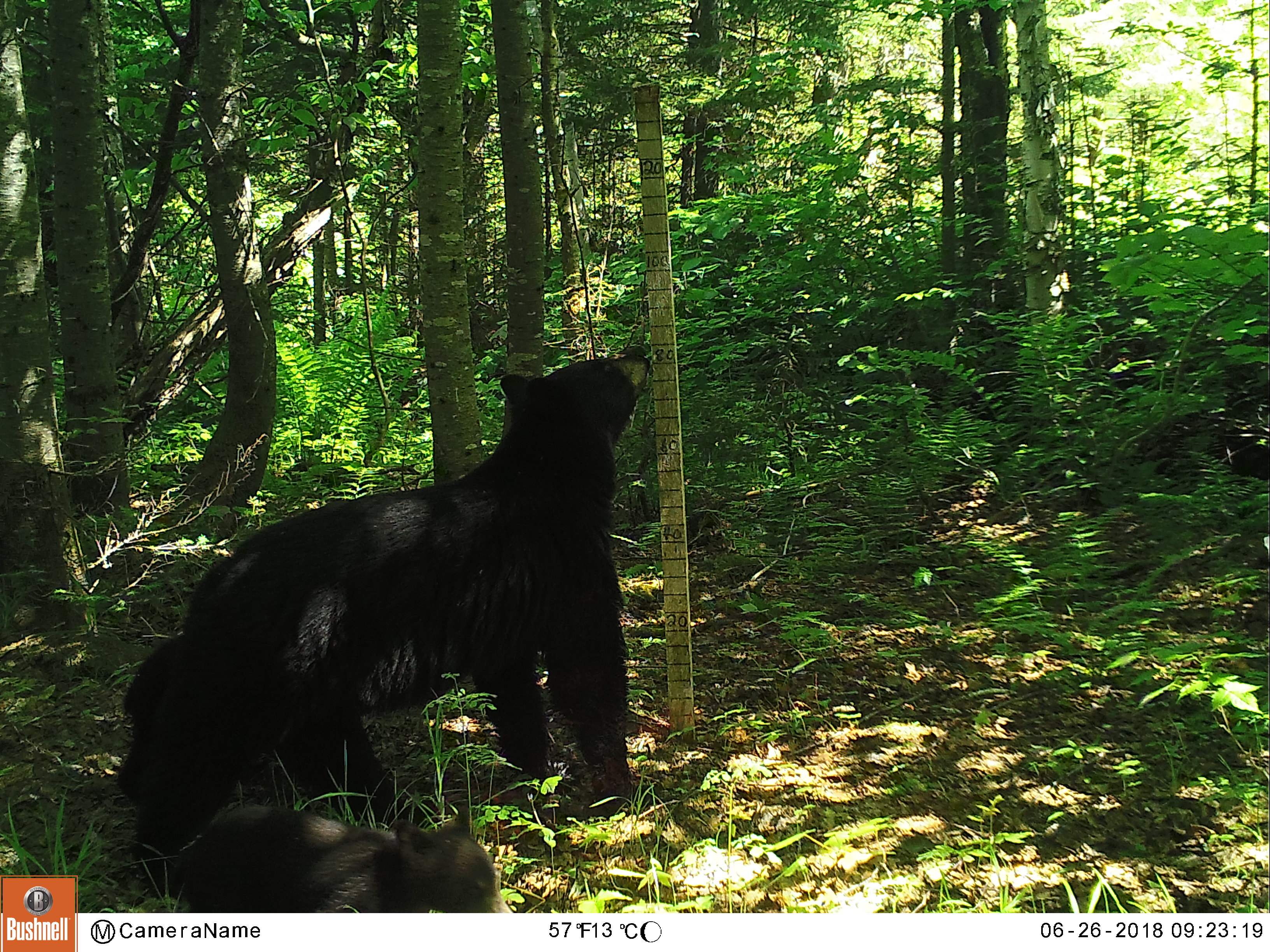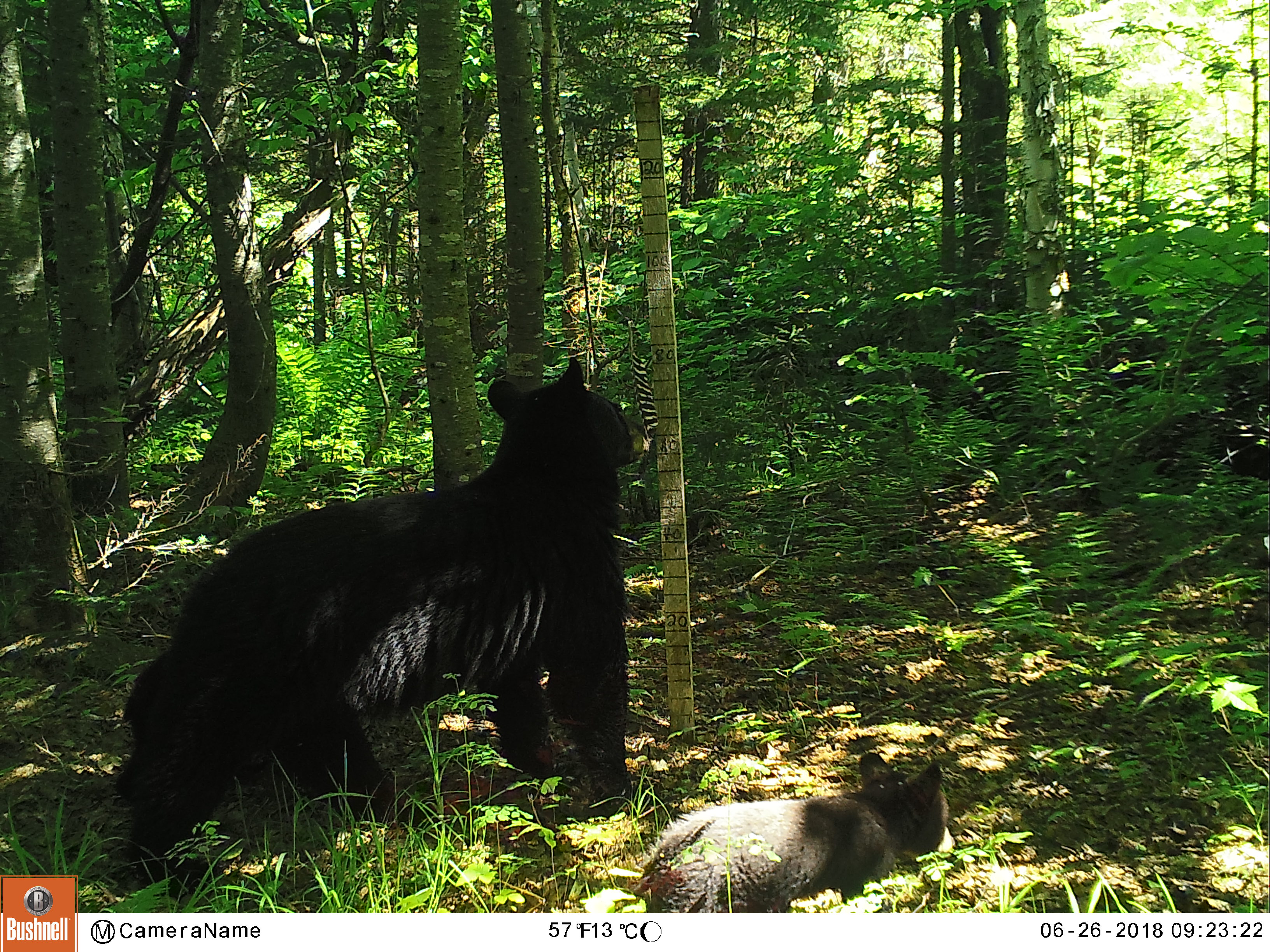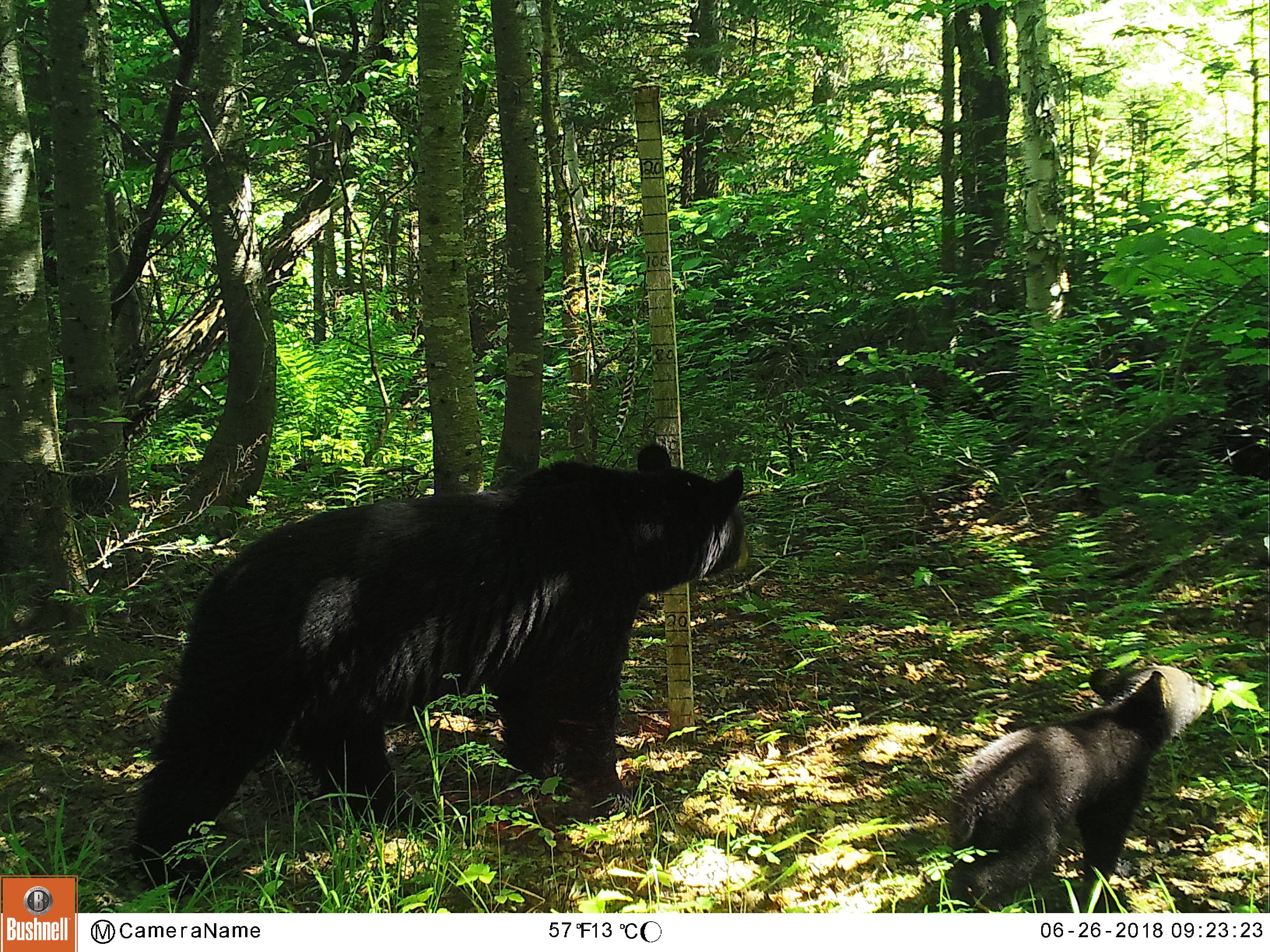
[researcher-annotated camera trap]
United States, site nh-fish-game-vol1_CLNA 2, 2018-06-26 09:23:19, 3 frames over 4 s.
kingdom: Animalia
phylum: Chordata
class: Mammalia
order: Carnivora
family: Ursidae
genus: Ursus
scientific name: Ursus americanus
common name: black bear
Black bear (Ursus americanus).